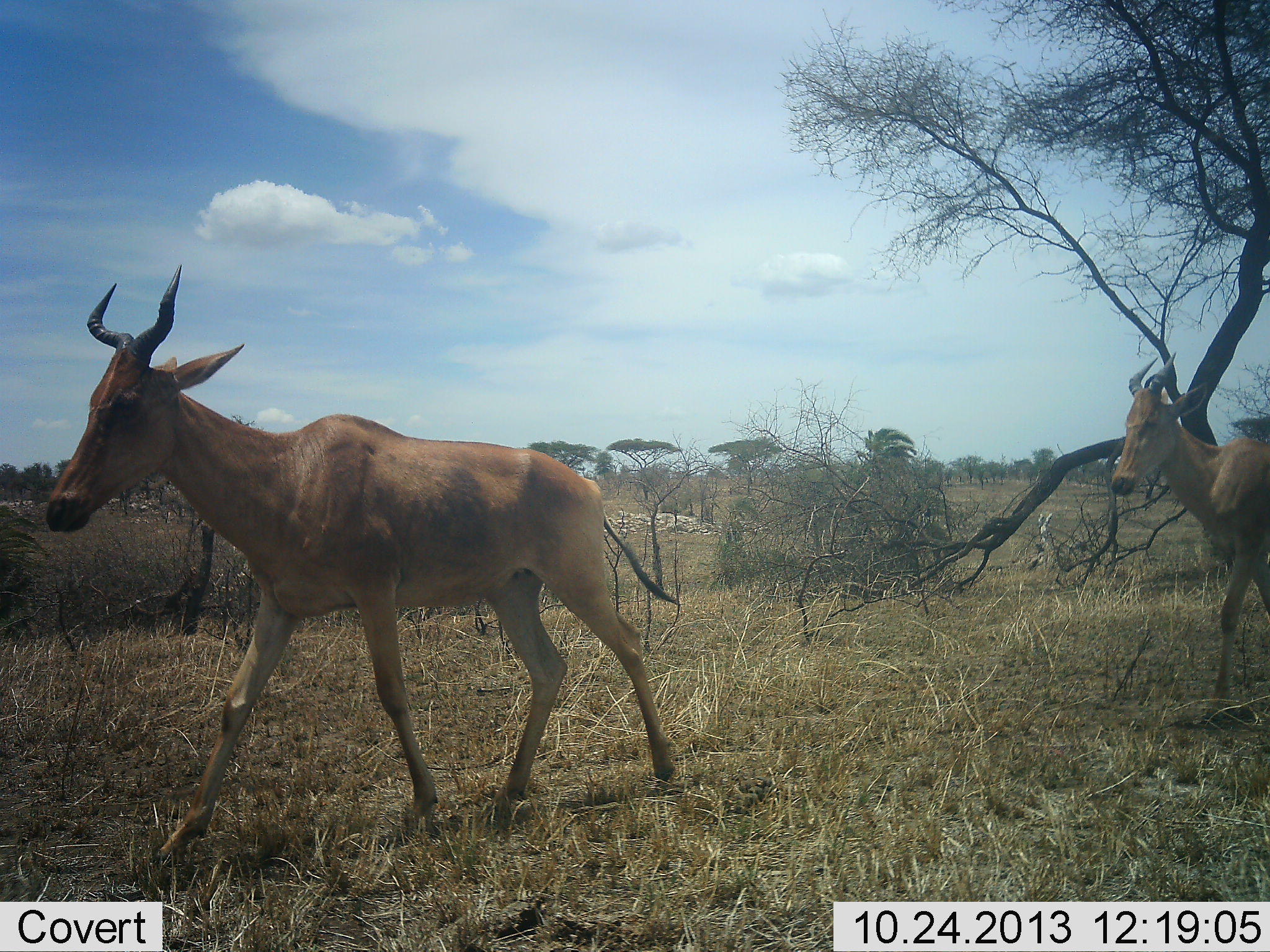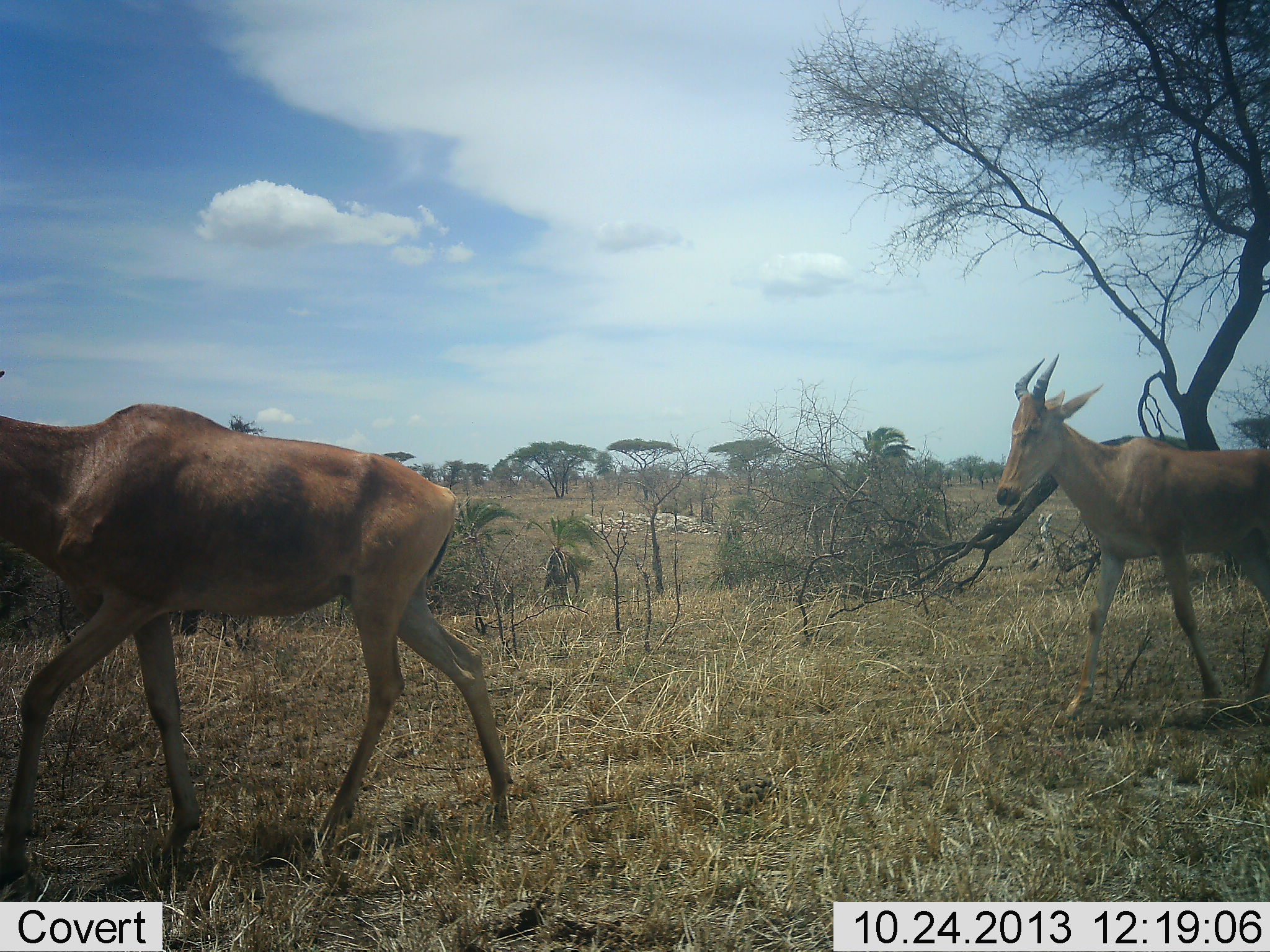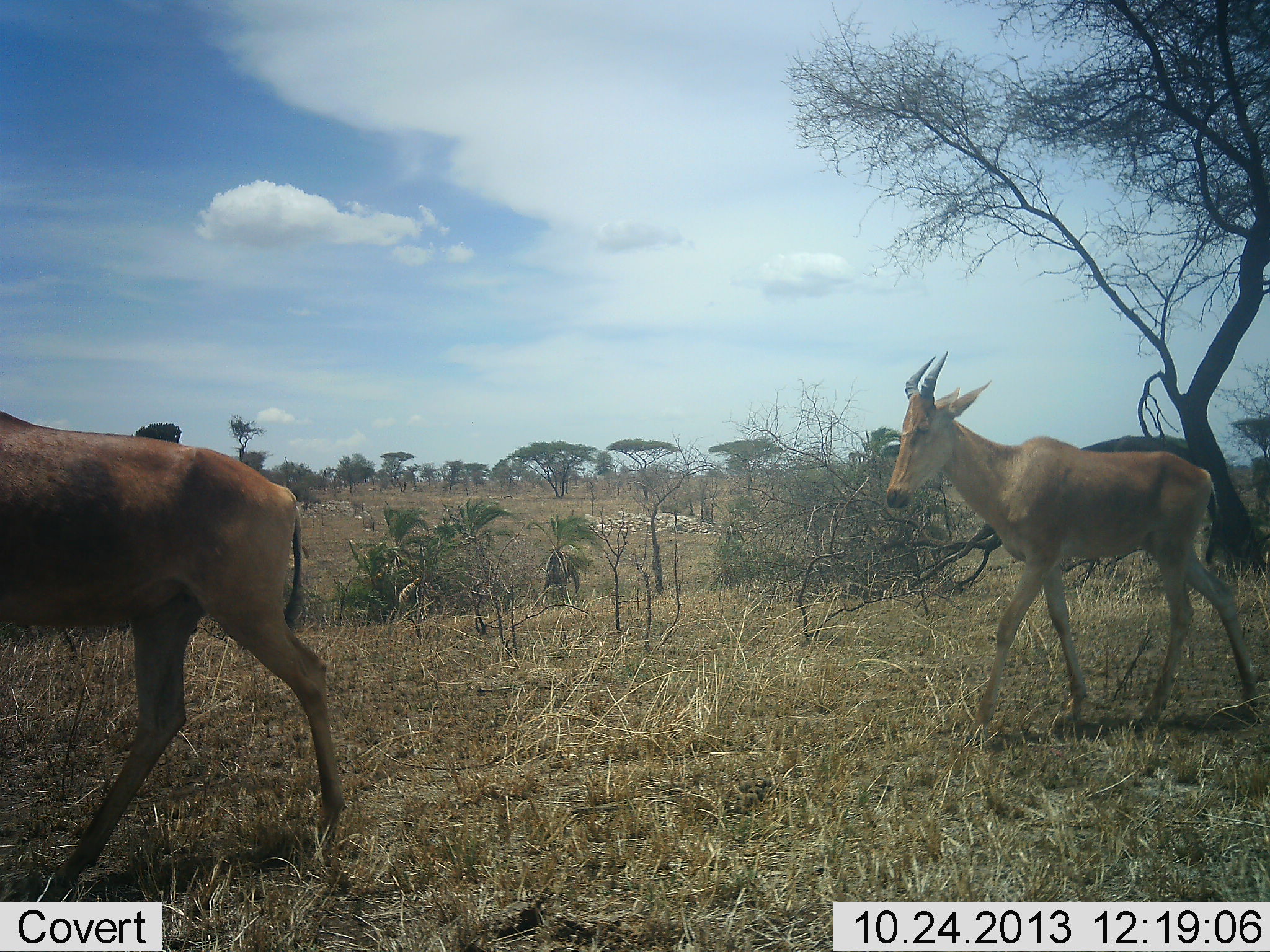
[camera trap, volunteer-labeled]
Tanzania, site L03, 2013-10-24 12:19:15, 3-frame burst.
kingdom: Animalia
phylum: Chordata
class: Mammalia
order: Artiodactyla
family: Bovidae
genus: Alcelaphus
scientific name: Alcelaphus buselaphus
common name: hartebeest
Hartebeest (Alcelaphus buselaphus), count 2. Behavior (volunteer vote fractions): standing 6%, resting 0%, moving 94%, interacting 0%. Young present (vote fraction): 24%. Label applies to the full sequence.